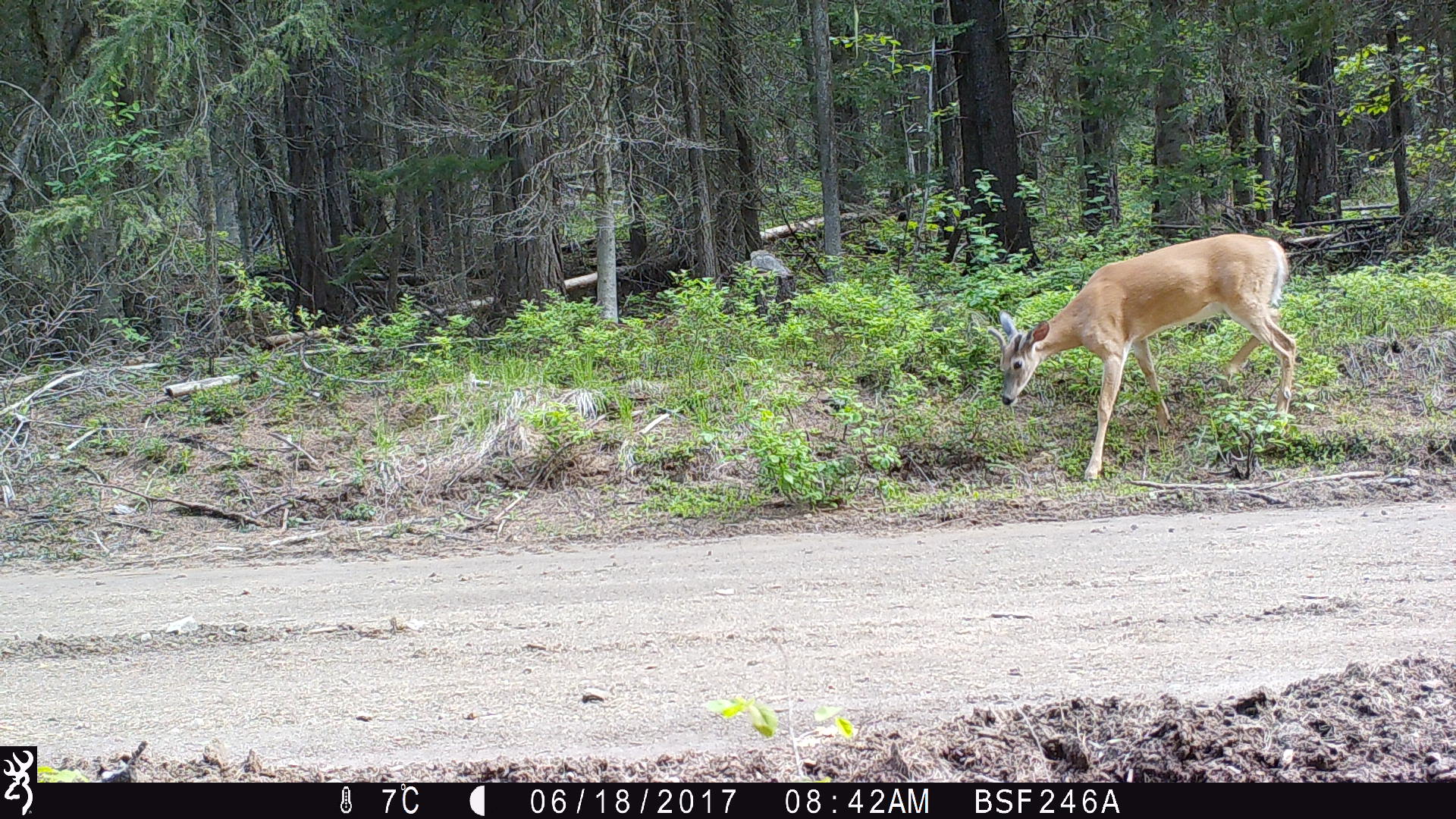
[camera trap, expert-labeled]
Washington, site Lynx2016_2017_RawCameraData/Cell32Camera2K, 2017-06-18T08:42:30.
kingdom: Animalia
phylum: Chordata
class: Mammalia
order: Artiodactyla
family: Cervidae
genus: Odocoileus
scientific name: Odocoileus virginianus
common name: white-tailed deer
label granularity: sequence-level